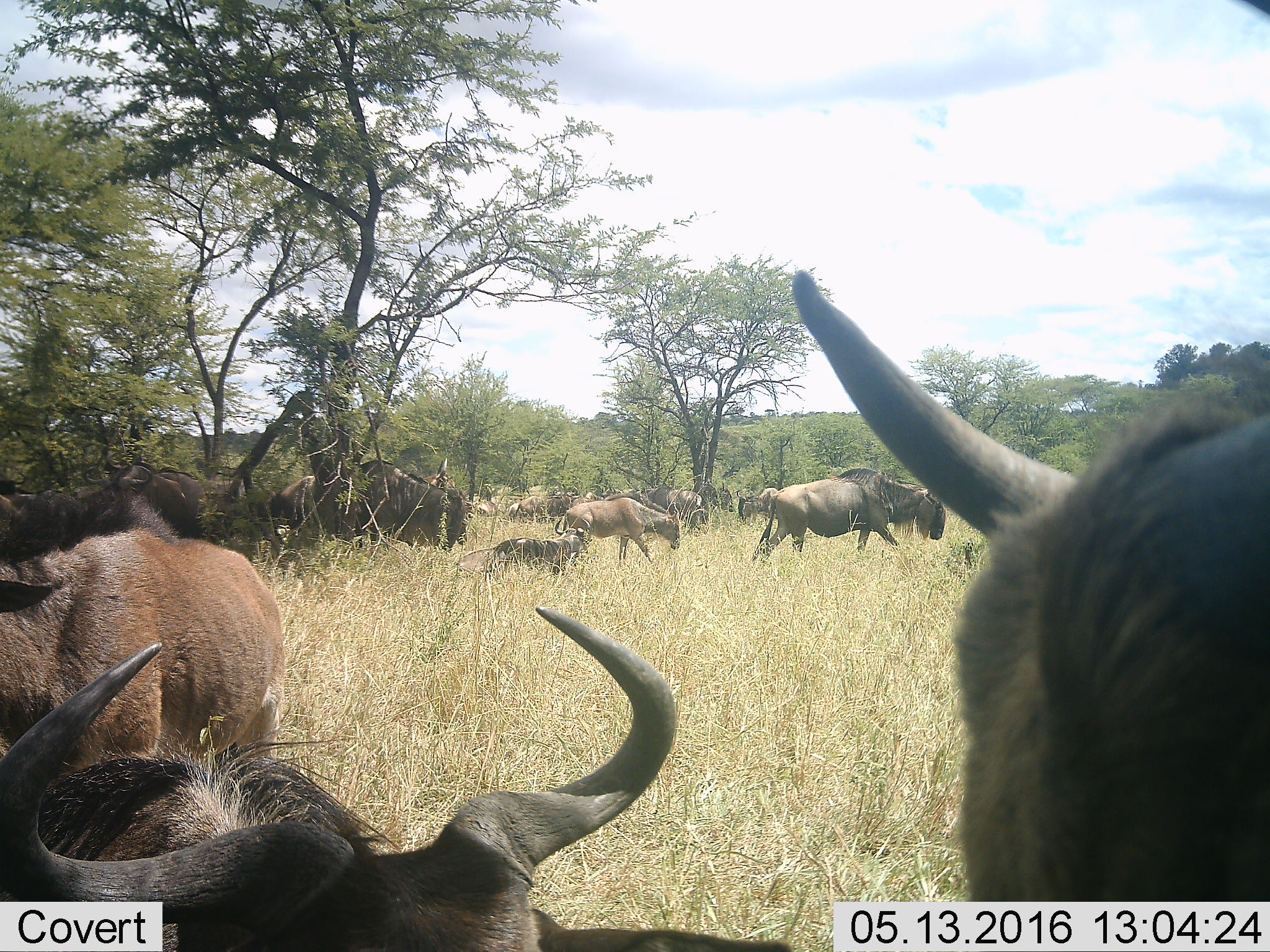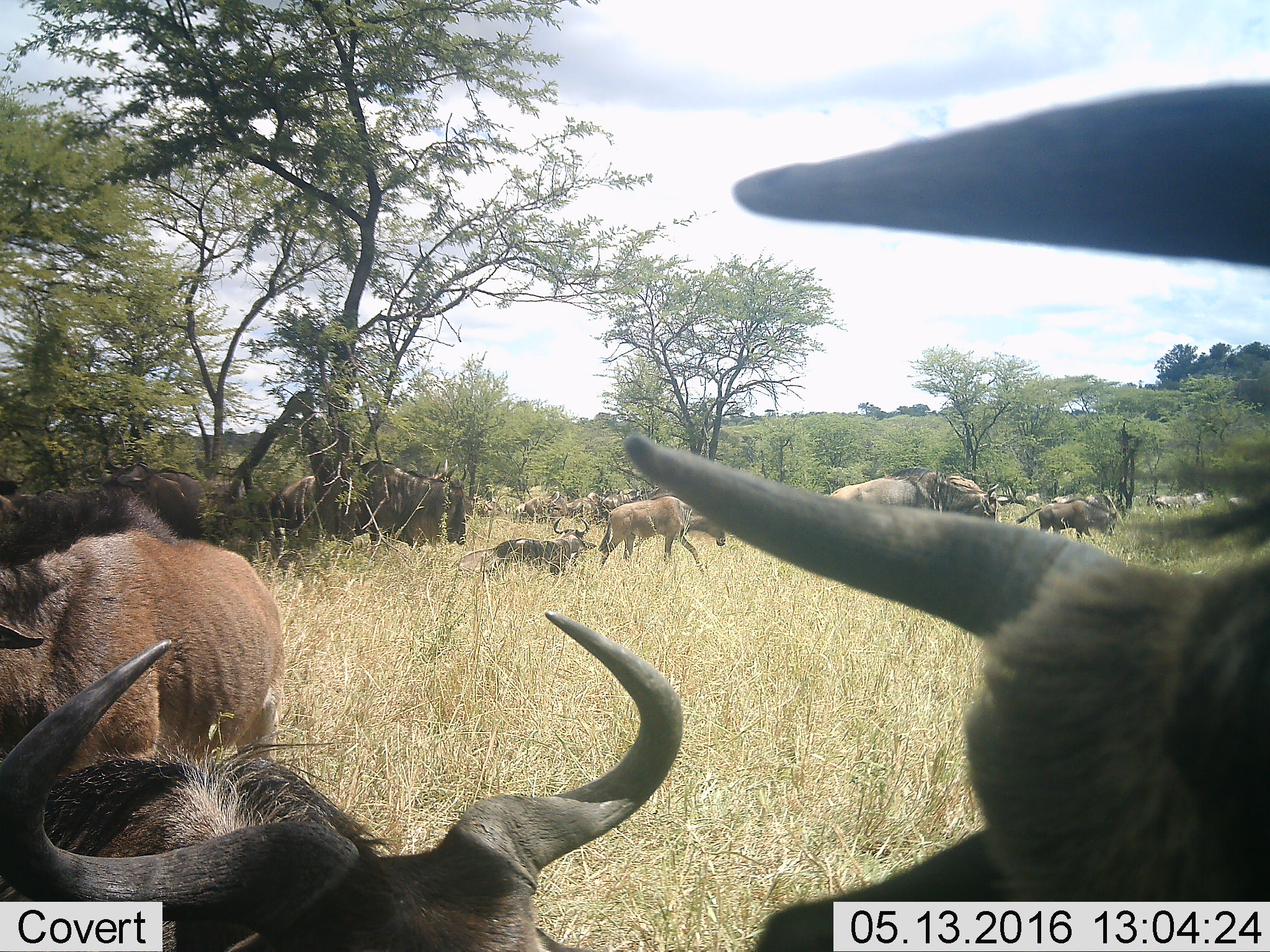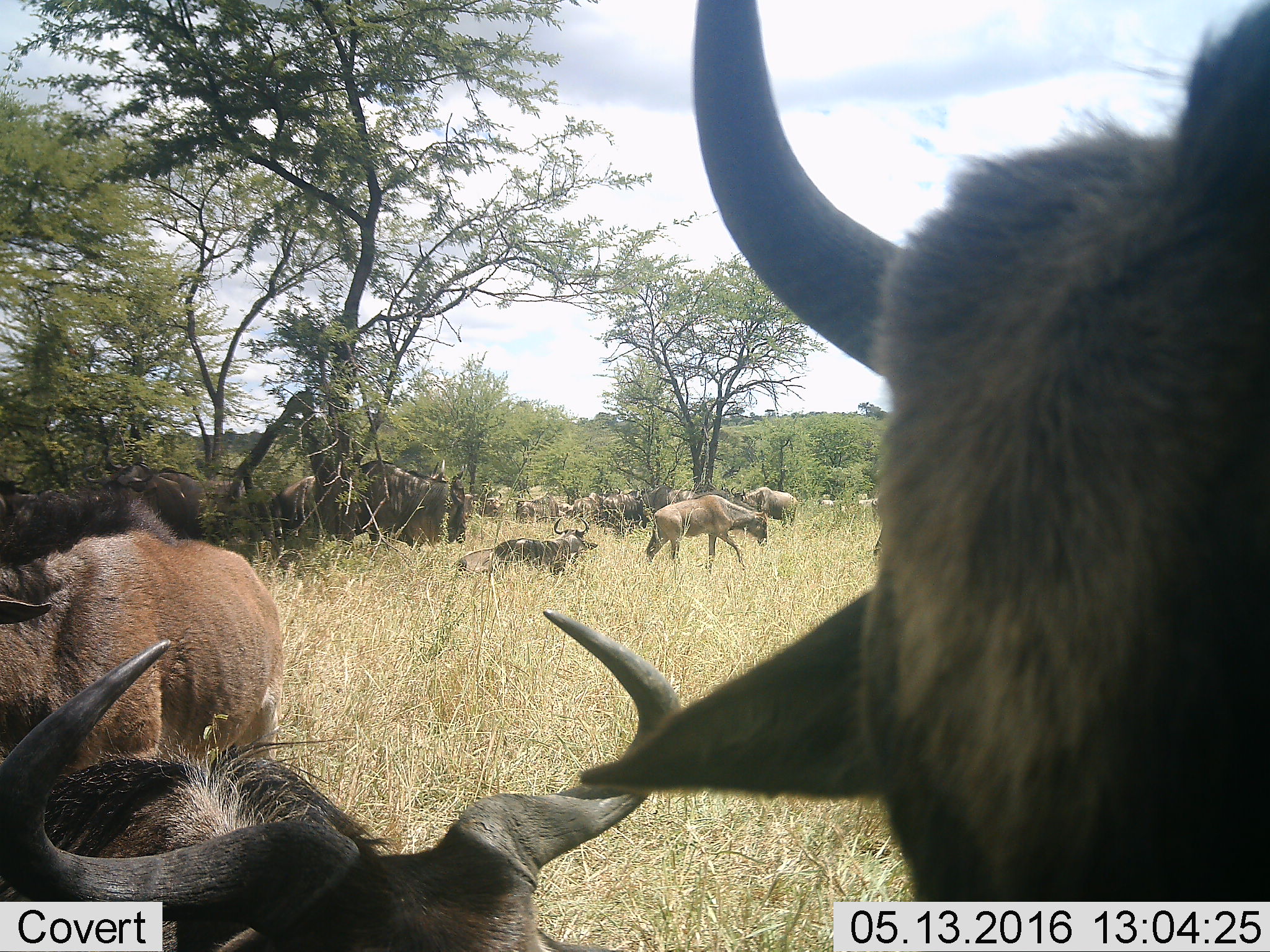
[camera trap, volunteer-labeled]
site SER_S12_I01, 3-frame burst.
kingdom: Animalia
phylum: Chordata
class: Mammalia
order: Artiodactyla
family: Bovidae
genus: Connochaetes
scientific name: Connochaetes taurinus taurinus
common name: blue wildebeest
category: wildebeestblue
Wildebeestblue (blue wildebeest) (Connochaetes taurinus taurinus), count 11-50. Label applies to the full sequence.